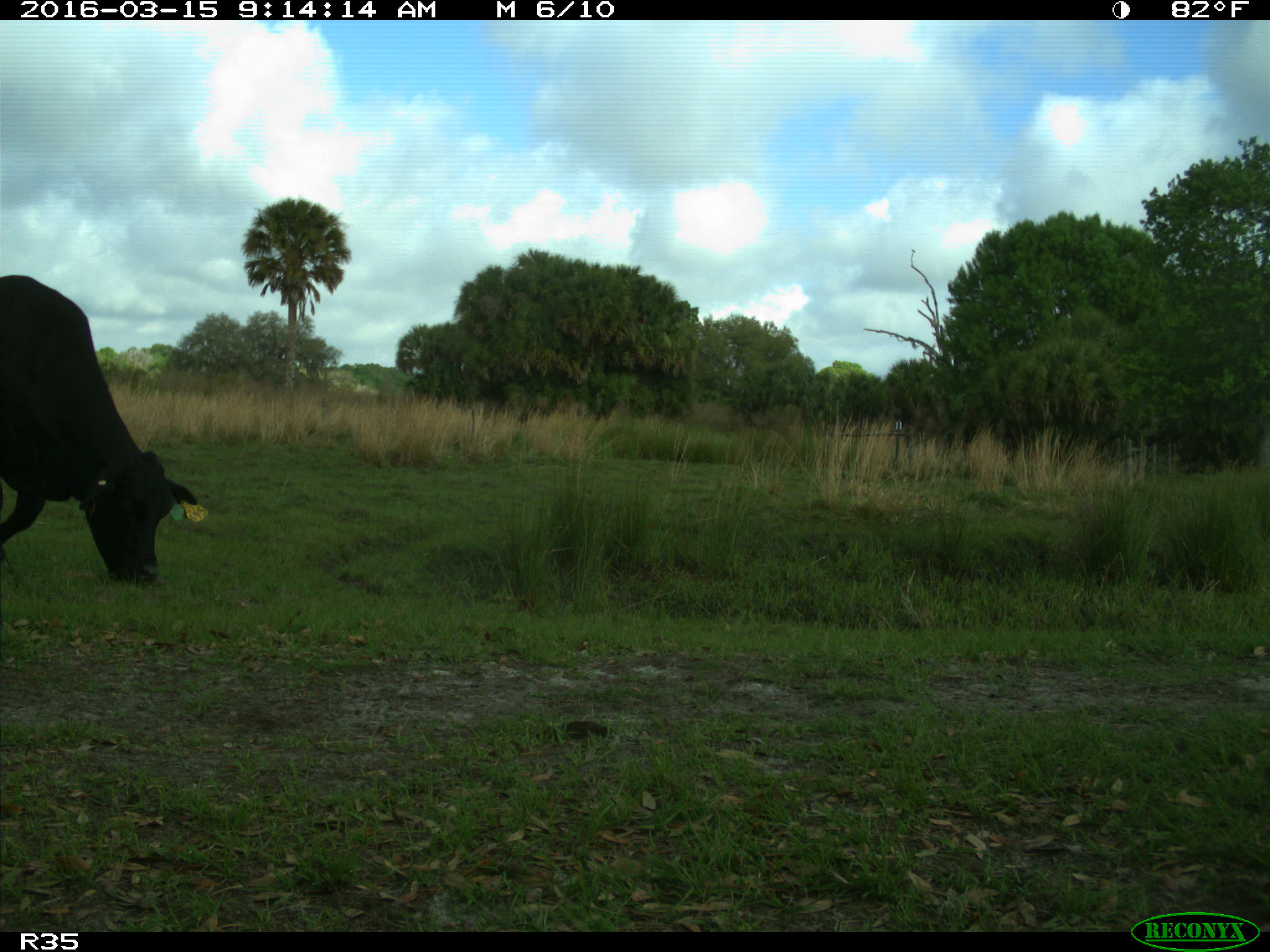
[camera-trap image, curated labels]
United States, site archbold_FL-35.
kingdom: Animalia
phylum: Chordata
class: Mammalia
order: Artiodactyla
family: Bovidae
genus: Bos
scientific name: Bos taurus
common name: domestic cow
Bos taurus (domestic cow).